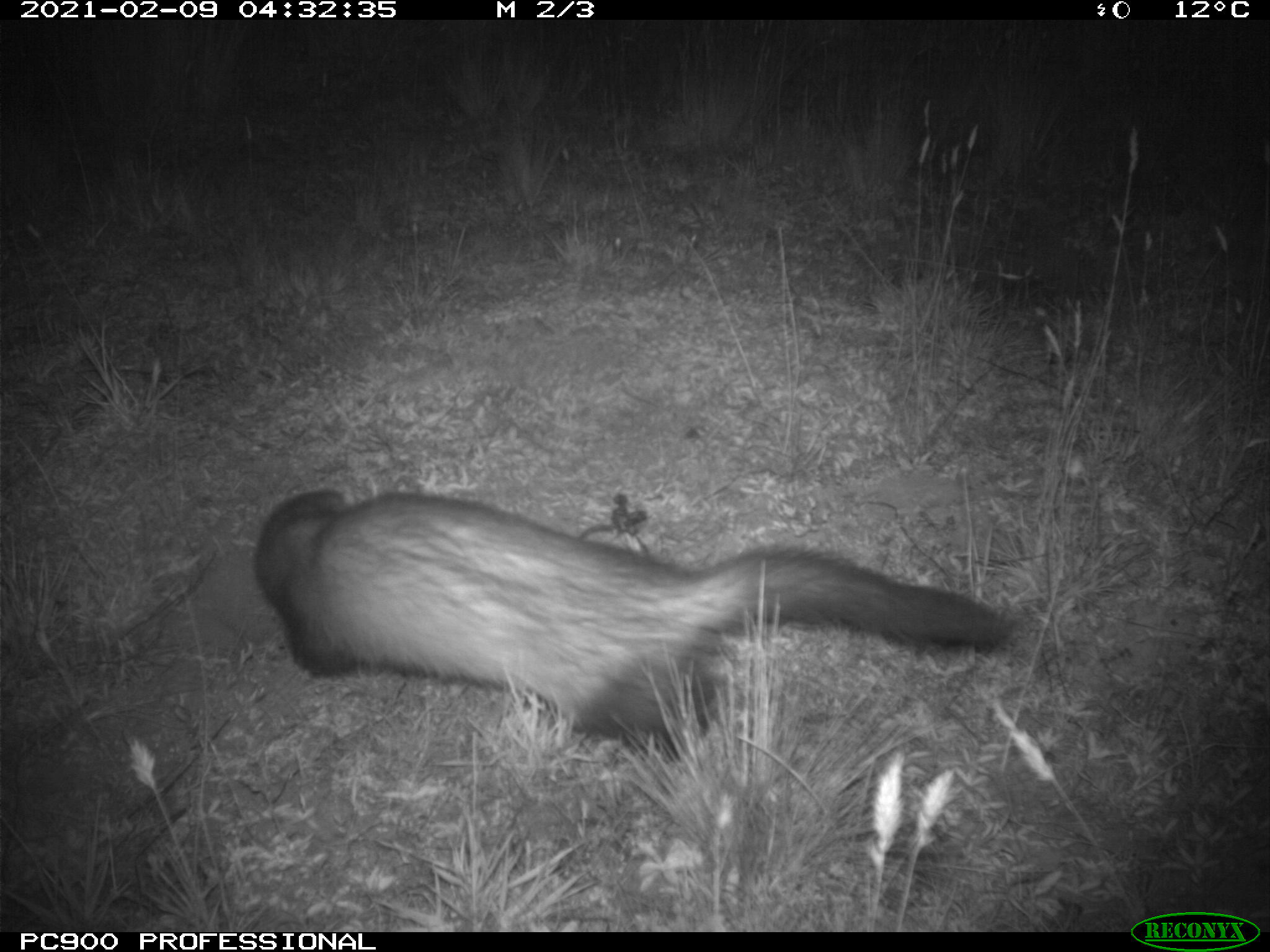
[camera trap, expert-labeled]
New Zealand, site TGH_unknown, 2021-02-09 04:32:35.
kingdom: Animalia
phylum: Chordata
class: Mammalia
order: Carnivora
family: Mustelidae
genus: Mustela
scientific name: Mustela furo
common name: ferret